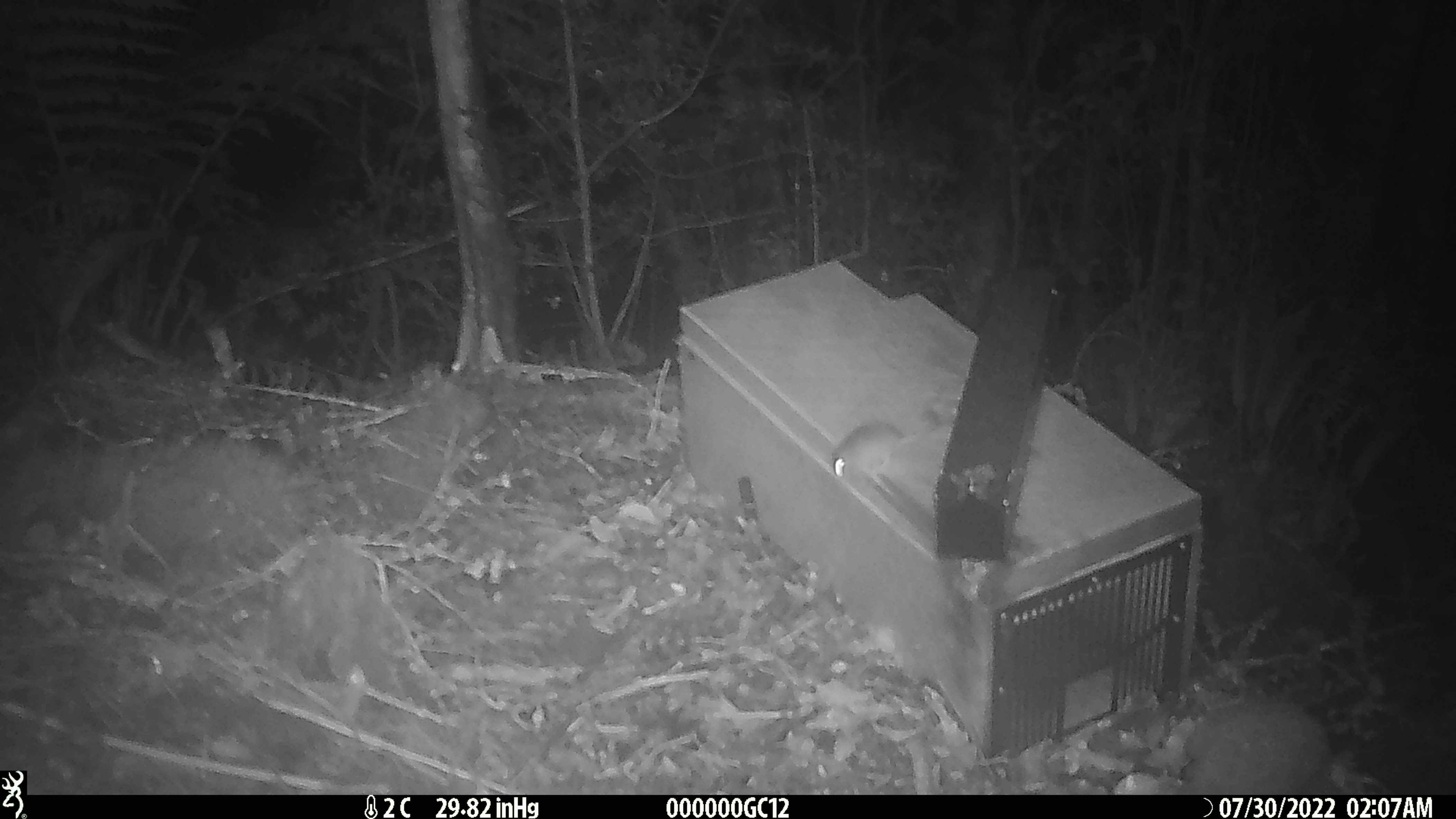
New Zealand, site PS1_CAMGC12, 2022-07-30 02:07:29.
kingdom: Animalia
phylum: Chordata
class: Mammalia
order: Rodentia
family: Muridae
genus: Mus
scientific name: Mus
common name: mouse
Mouse (Mus).